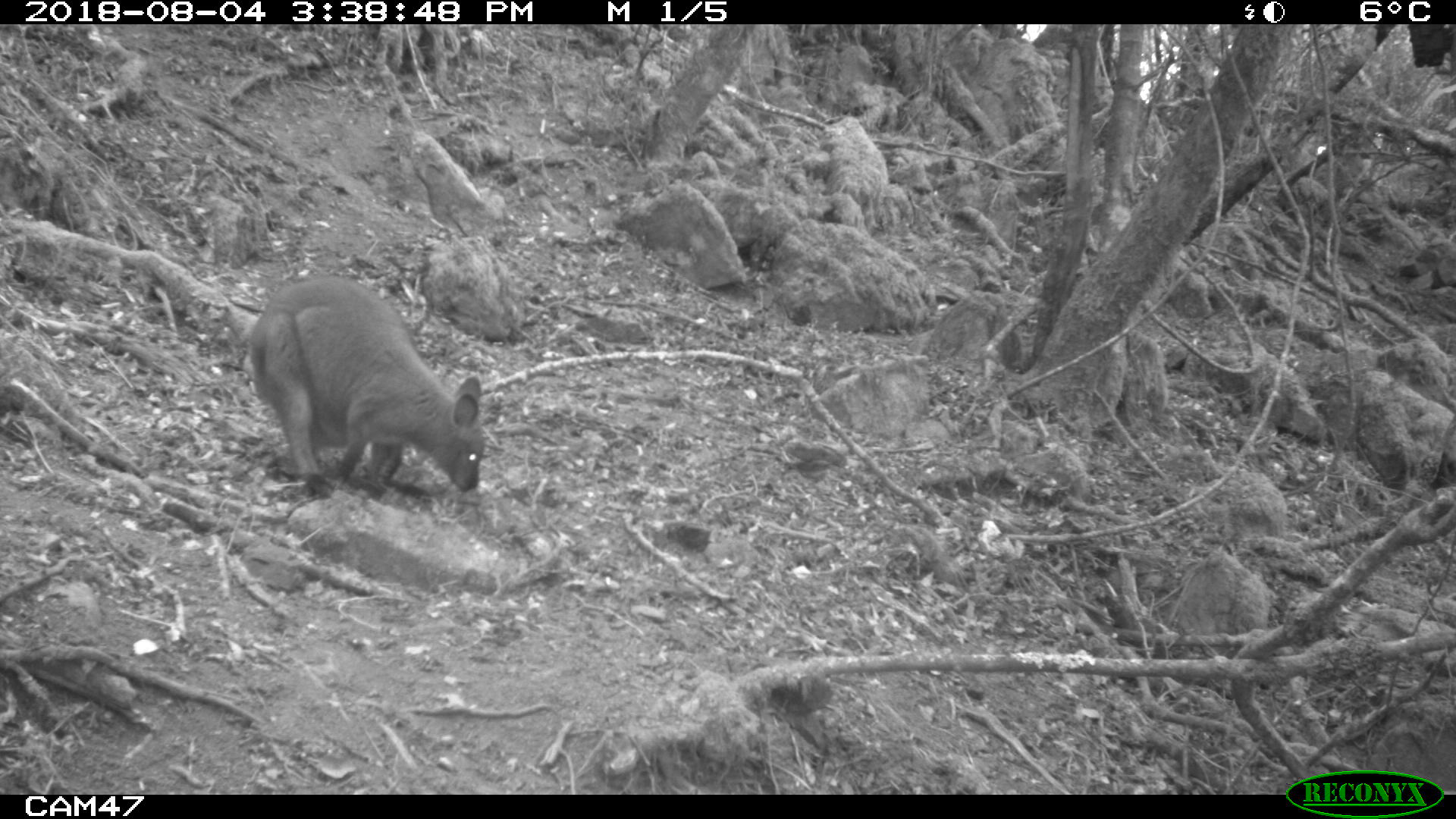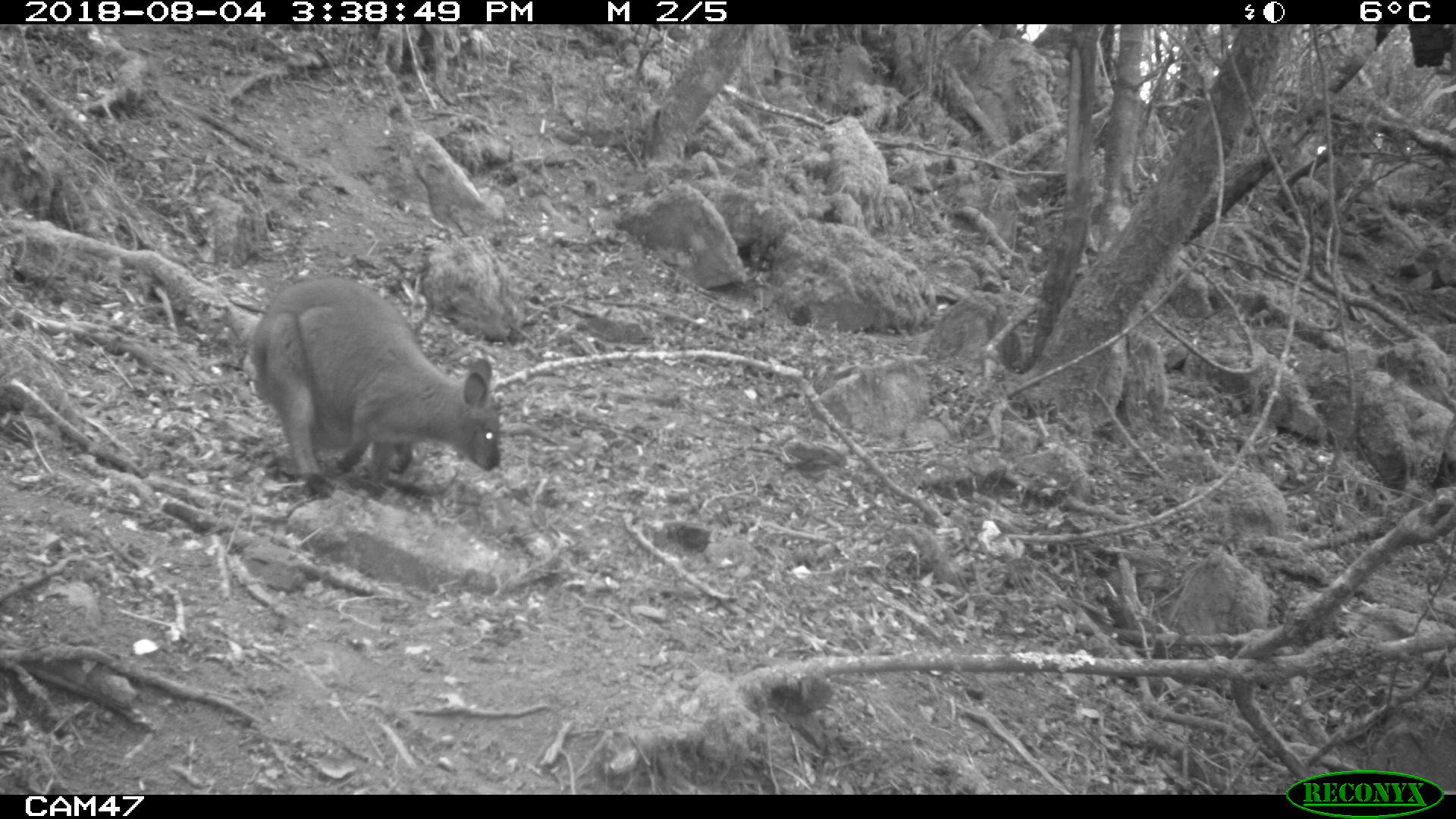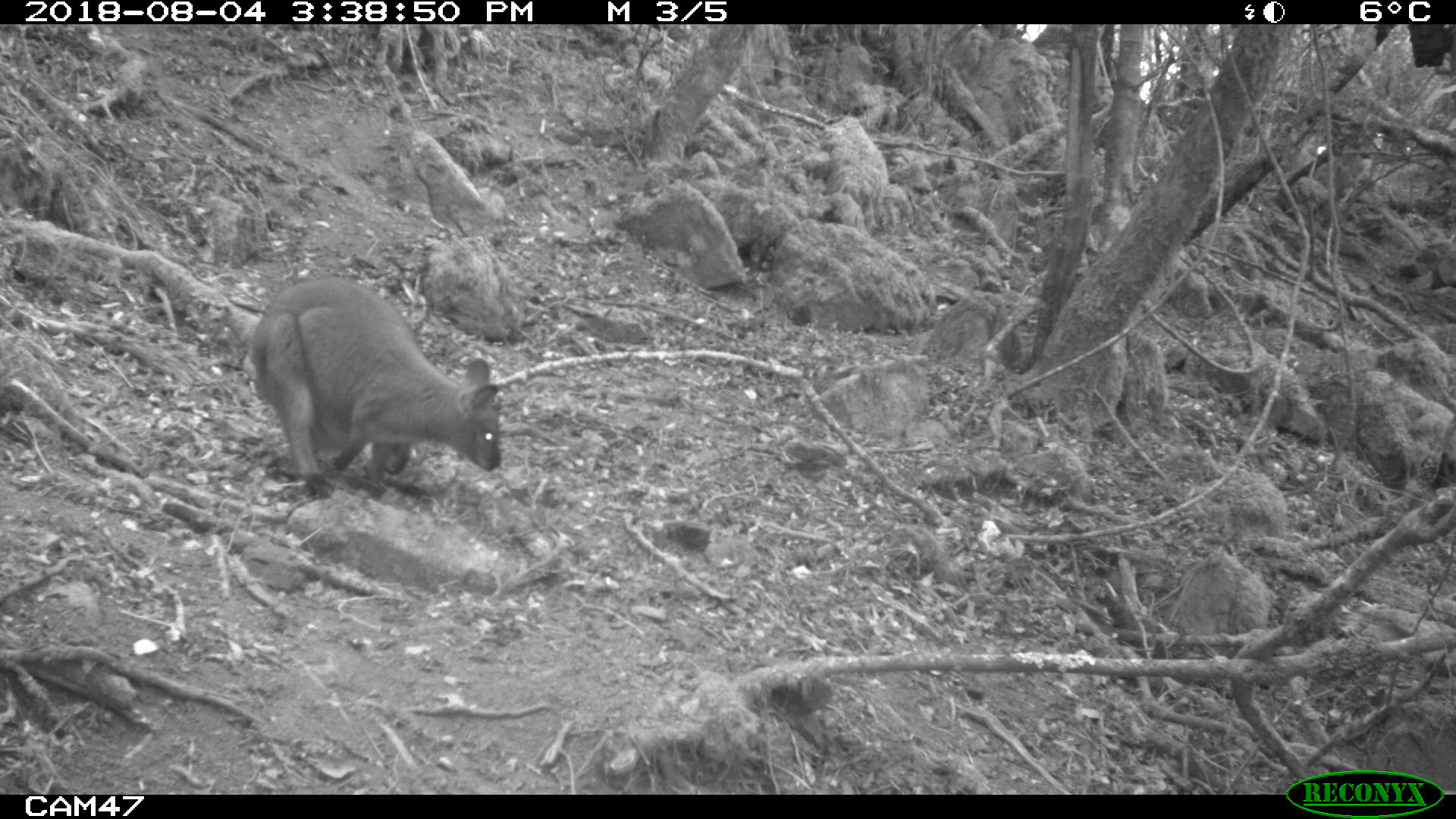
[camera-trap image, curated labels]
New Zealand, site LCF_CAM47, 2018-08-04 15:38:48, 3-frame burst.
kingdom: Animalia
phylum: Chordata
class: Mammalia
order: Diprotodontia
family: Macropodidae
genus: Notamacropus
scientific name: Notamacropus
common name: wallaby